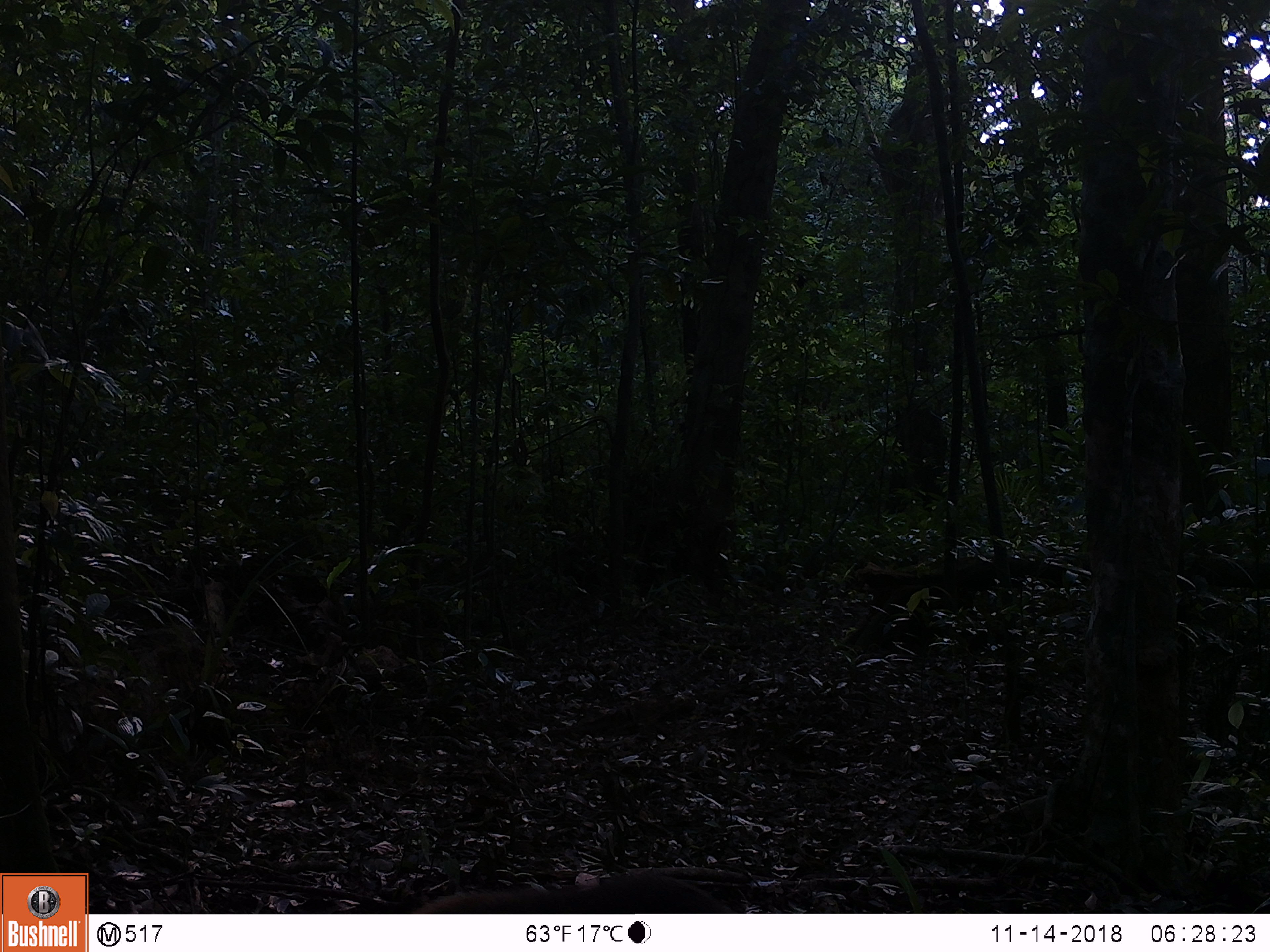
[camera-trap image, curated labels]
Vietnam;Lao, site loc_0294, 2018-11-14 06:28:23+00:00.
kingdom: Animalia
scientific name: Animalia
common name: animal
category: unidentified animal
Unidentified animal (animal) (Animalia). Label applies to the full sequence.